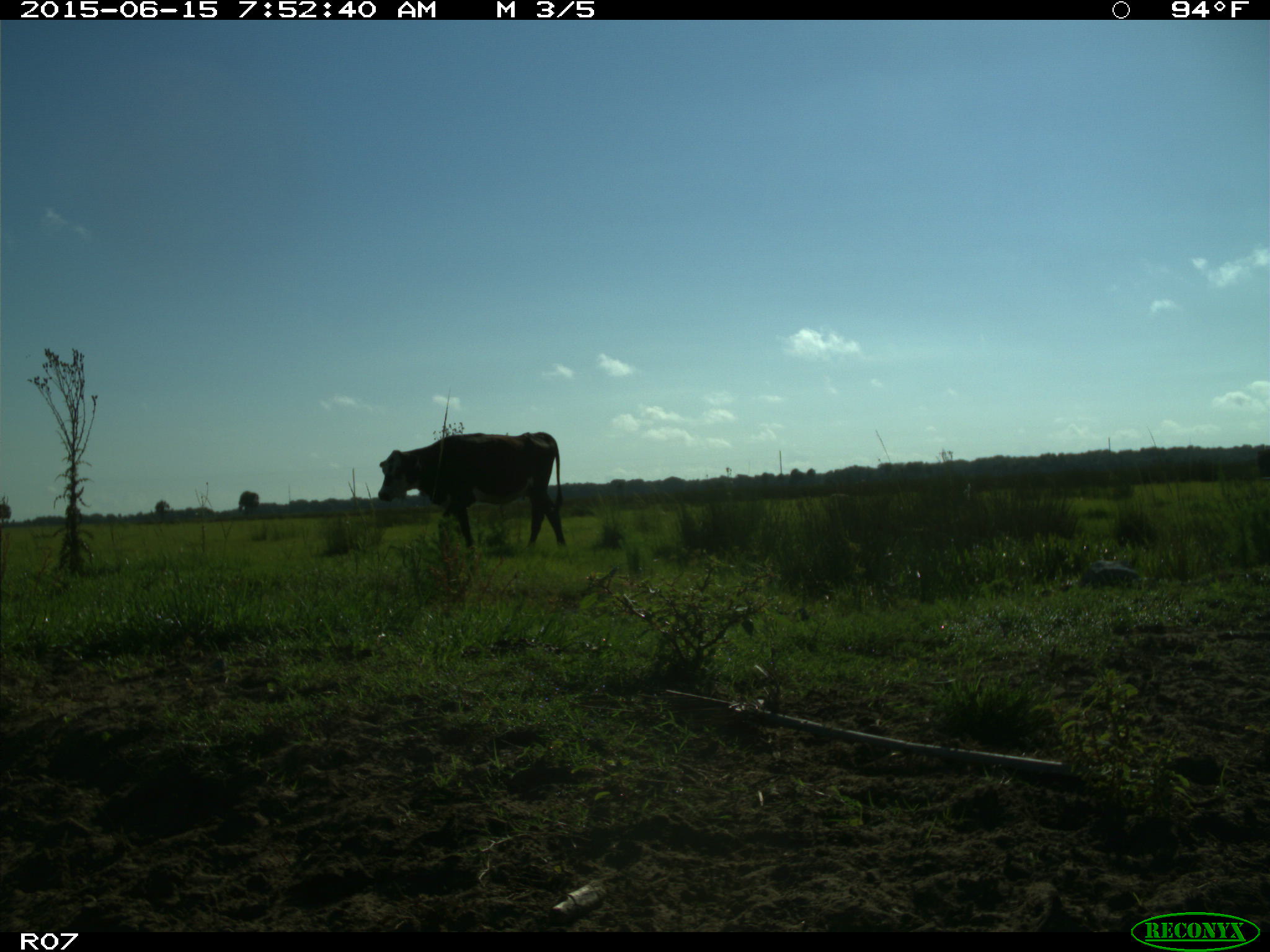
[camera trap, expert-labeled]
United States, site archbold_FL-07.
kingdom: Animalia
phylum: Chordata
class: Mammalia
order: Artiodactyla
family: Bovidae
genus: Bos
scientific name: Bos taurus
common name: domestic cow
Bos taurus (domestic cow).